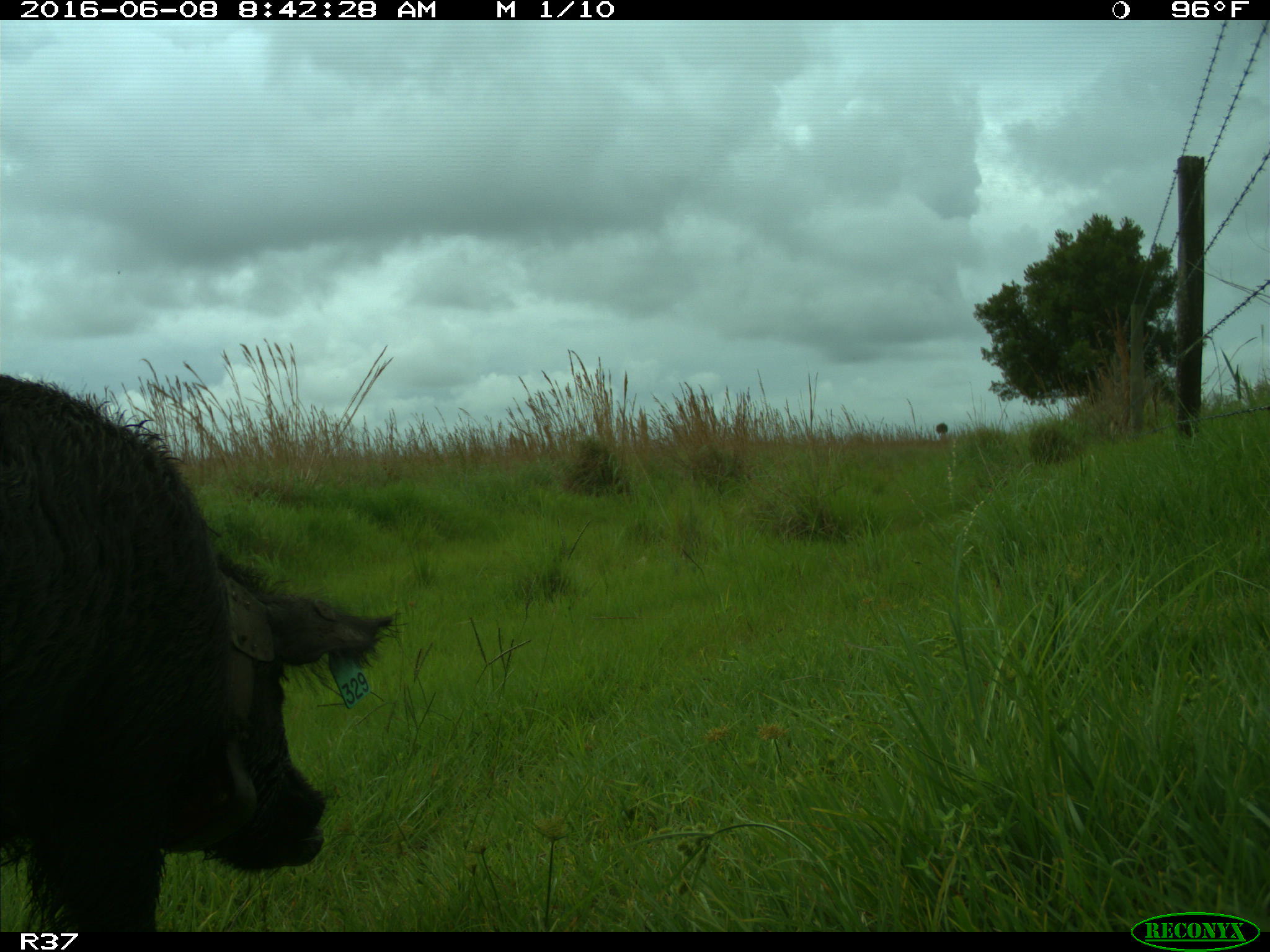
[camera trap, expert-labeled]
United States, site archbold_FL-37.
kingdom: Animalia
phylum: Chordata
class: Mammalia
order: Artiodactyla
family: Suidae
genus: Sus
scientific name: Sus scrofa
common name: wild boar